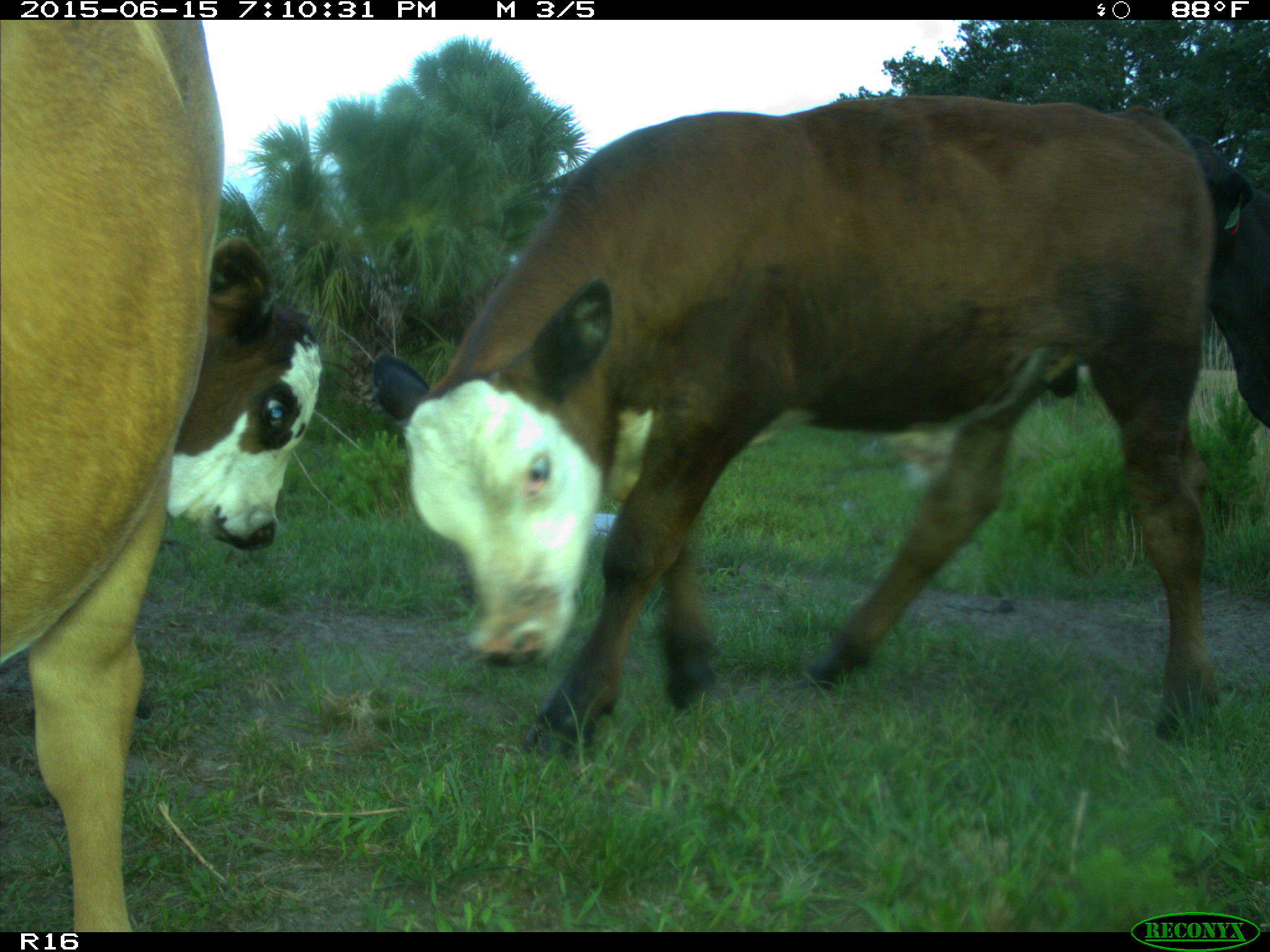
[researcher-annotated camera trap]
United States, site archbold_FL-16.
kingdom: Animalia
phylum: Chordata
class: Mammalia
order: Artiodactyla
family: Bovidae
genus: Bos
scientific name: Bos taurus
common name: domestic cow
Bos taurus (domestic cow).